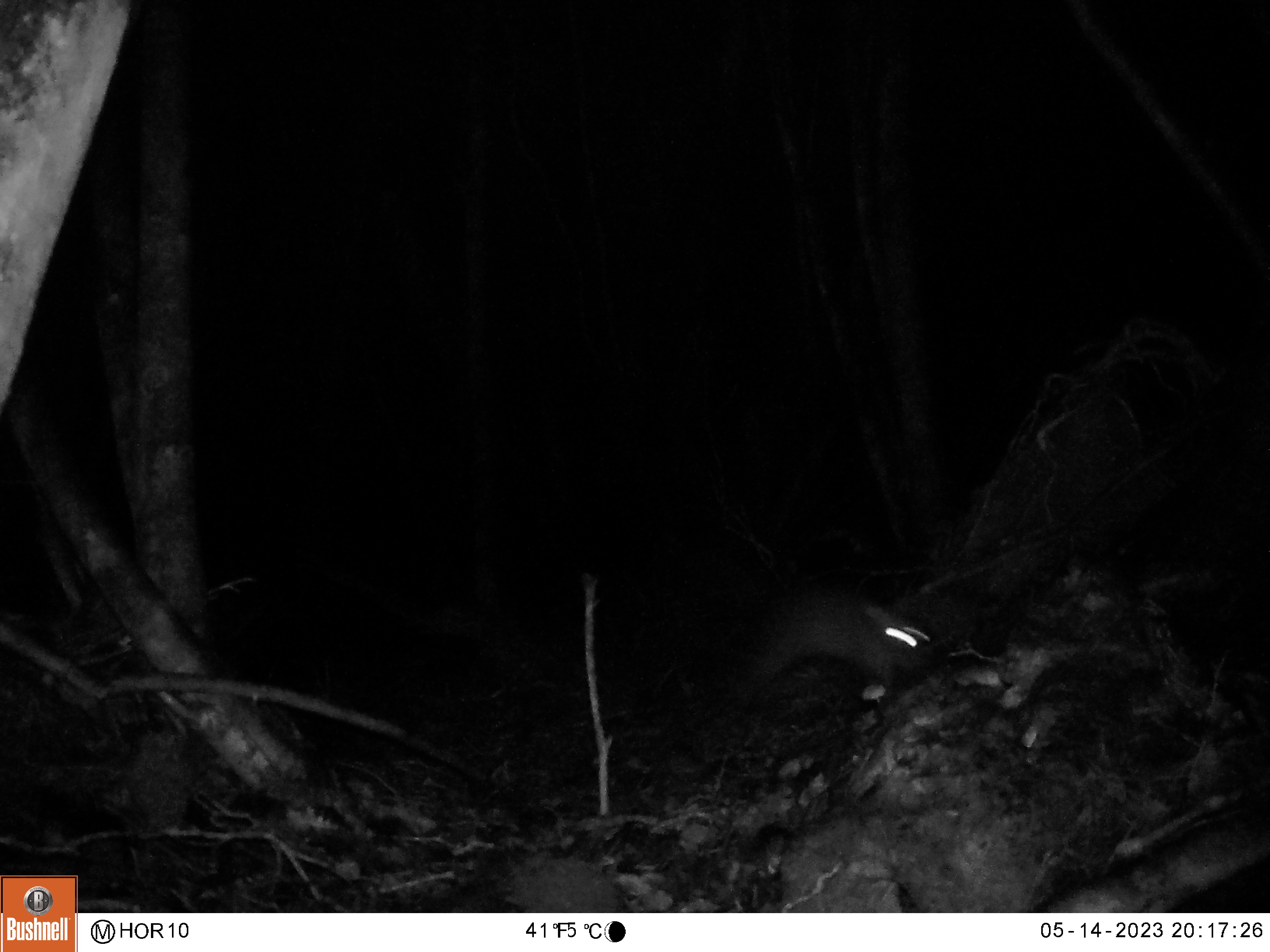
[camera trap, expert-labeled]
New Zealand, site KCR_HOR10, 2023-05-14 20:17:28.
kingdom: Animalia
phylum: Chordata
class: Mammalia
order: Diprotodontia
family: Phalangeridae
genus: Trichosurus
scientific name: Trichosurus vulpecula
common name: common brushtail possum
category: possum